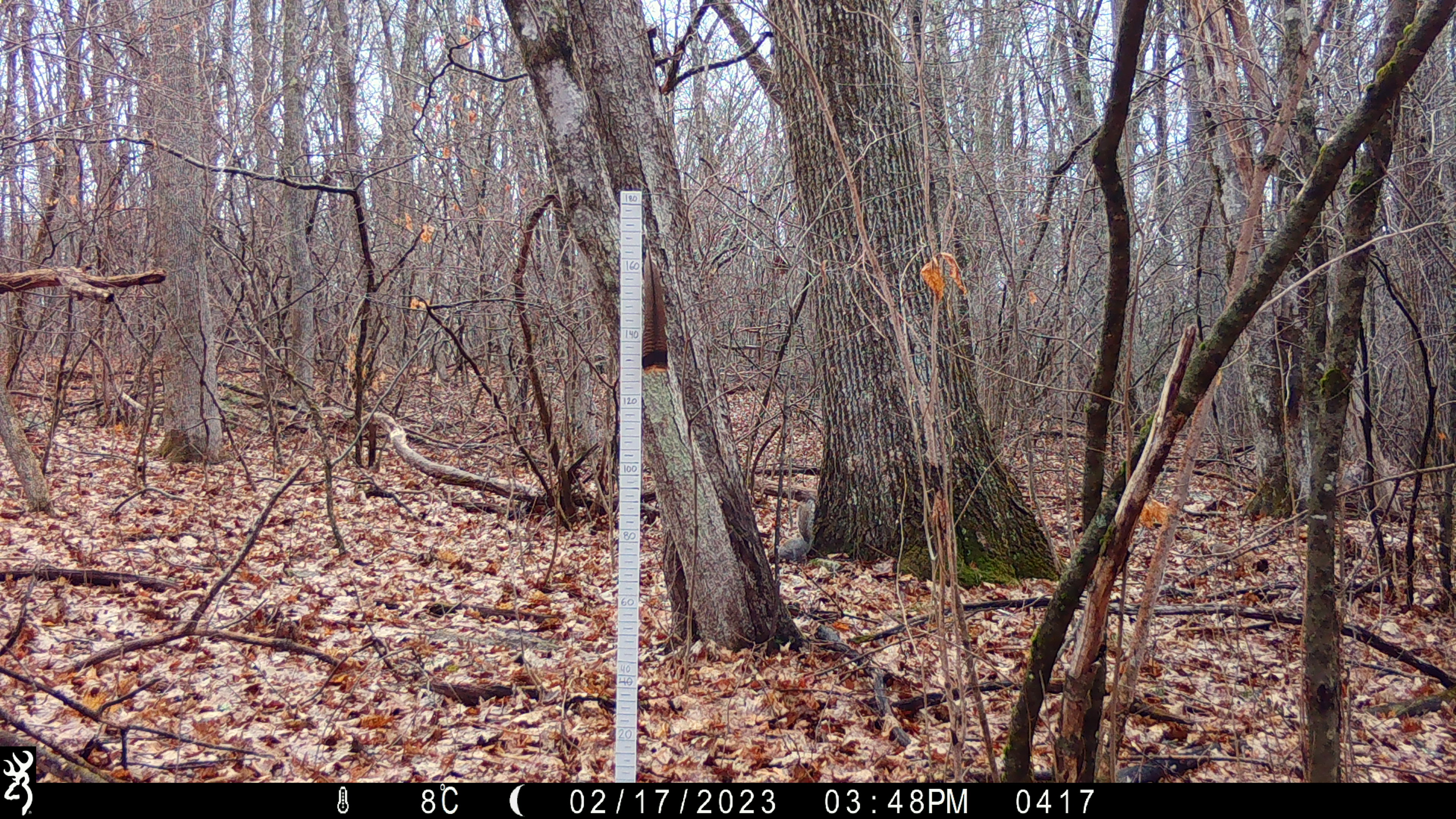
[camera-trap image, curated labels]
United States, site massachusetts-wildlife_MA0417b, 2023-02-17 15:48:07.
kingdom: Animalia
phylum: Chordata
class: Mammalia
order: Rodentia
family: Sciuridae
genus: Sciurus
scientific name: Sciurus carolinensis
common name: gray squirrel